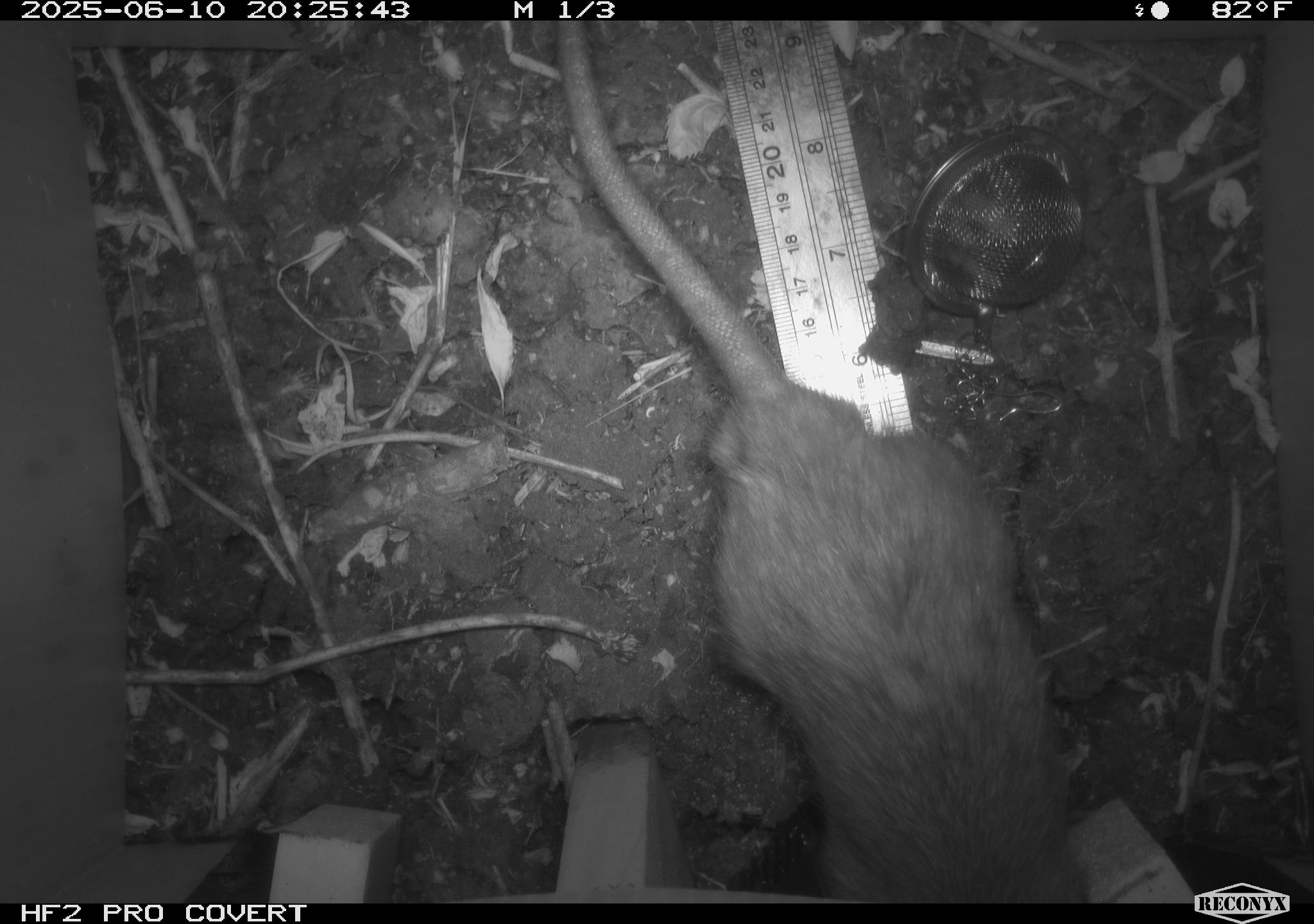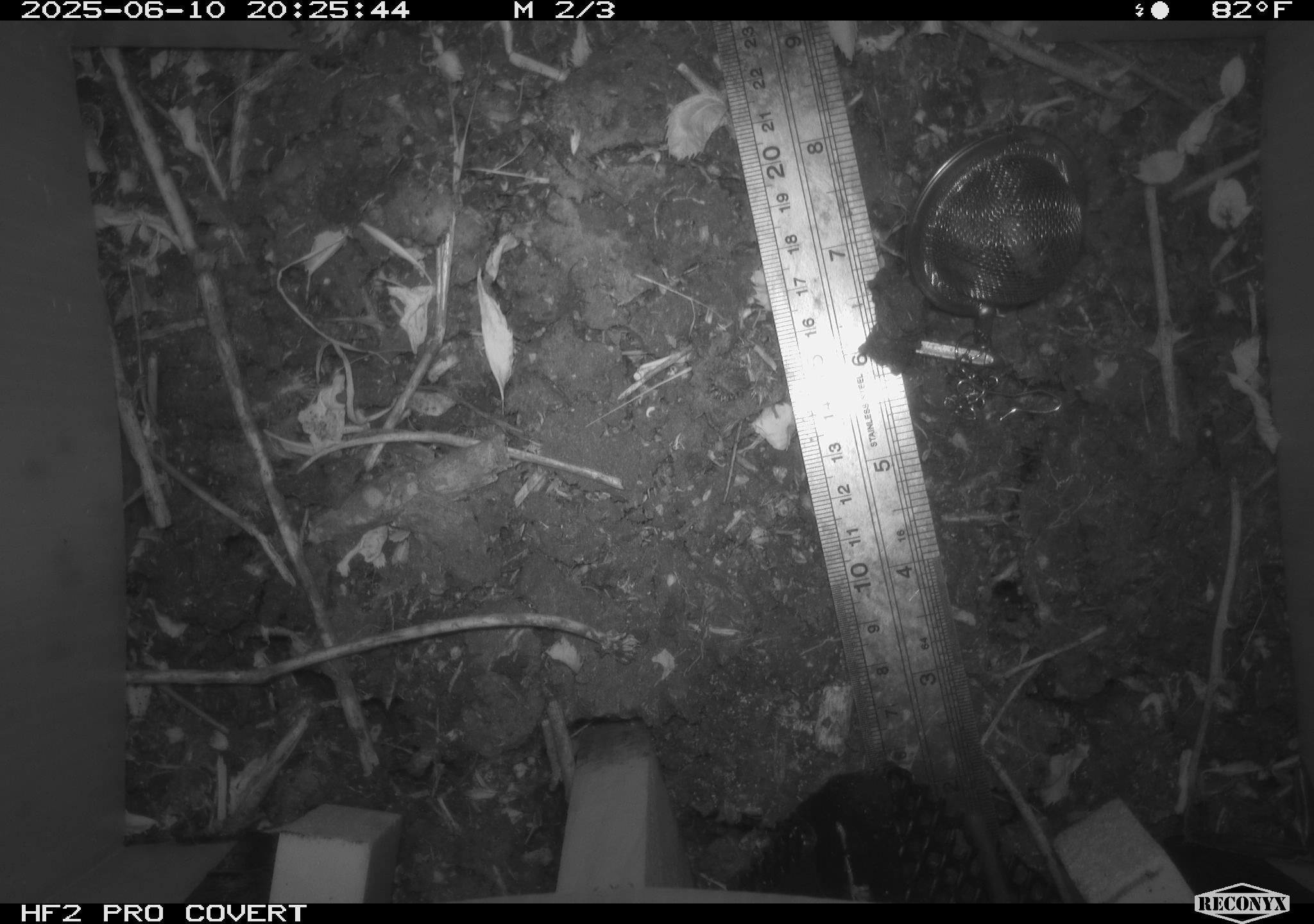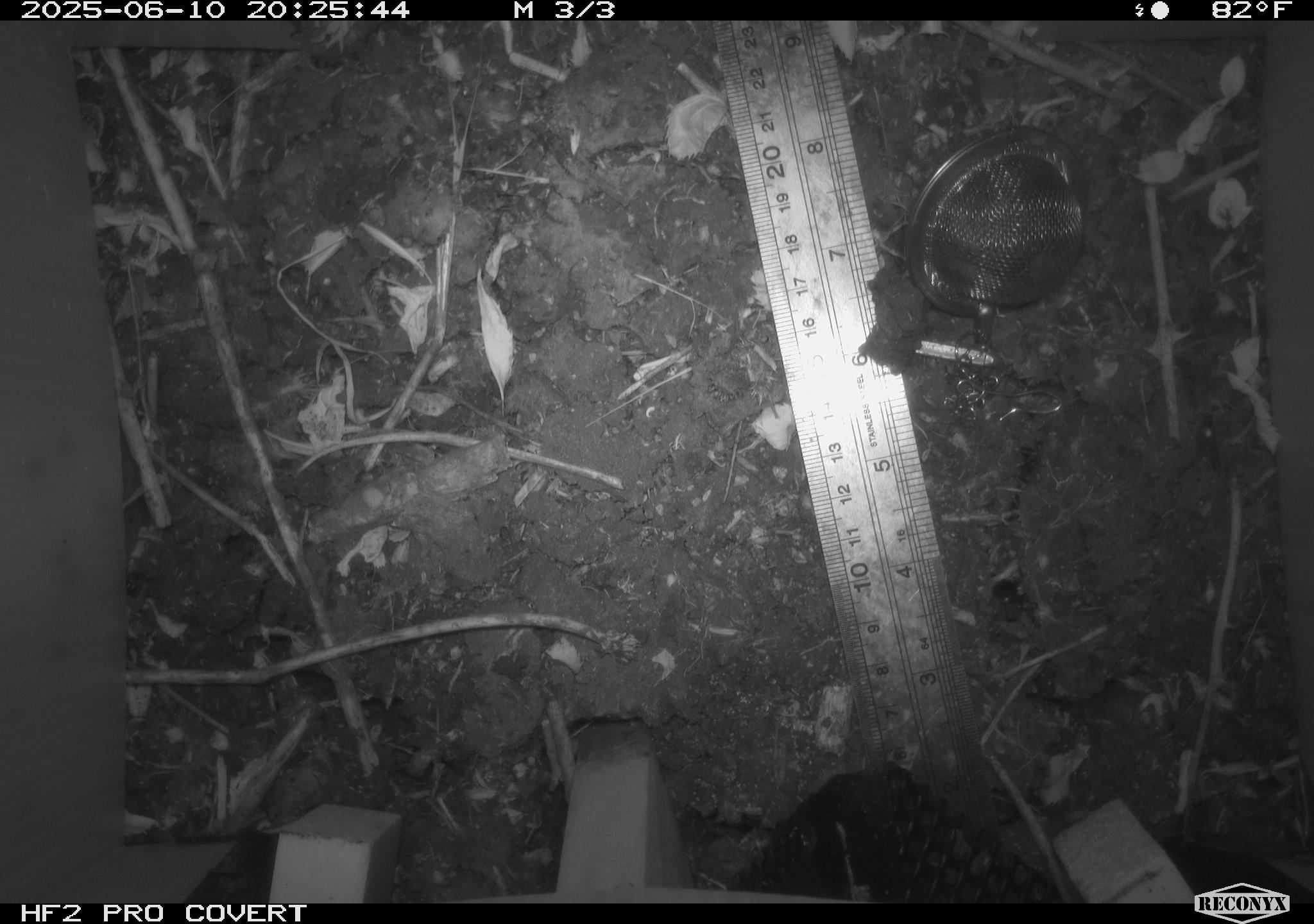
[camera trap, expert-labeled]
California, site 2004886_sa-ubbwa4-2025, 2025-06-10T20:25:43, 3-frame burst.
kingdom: Animalia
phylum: Chordata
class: Mammalia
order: Rodentia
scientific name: Rodentia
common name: rodent